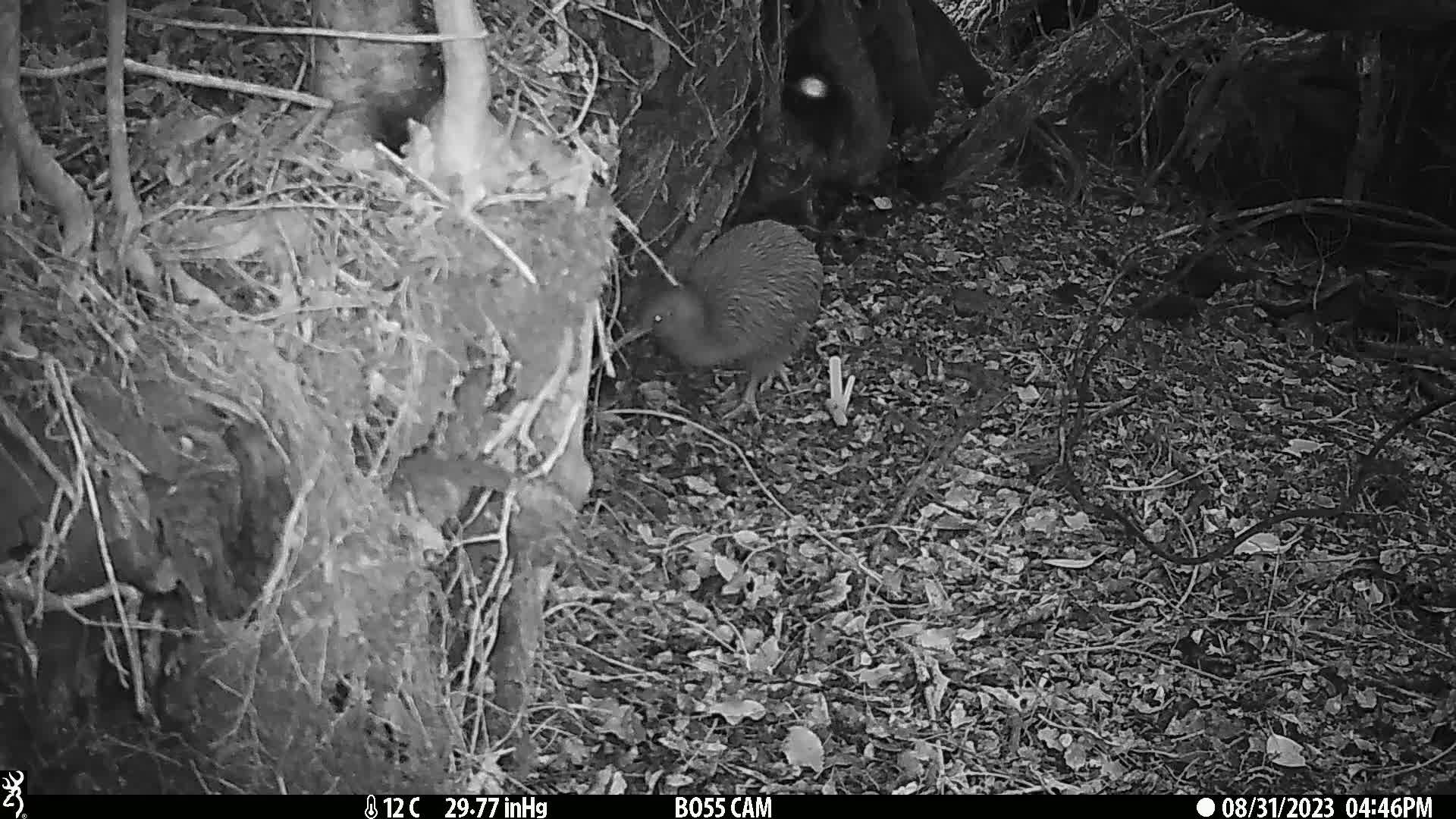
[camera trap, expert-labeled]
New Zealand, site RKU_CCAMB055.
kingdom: Animalia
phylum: Chordata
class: Aves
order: Apterygiformes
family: Apterygidae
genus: Apteryx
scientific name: Apteryx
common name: kiwi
Kiwi (Apteryx).